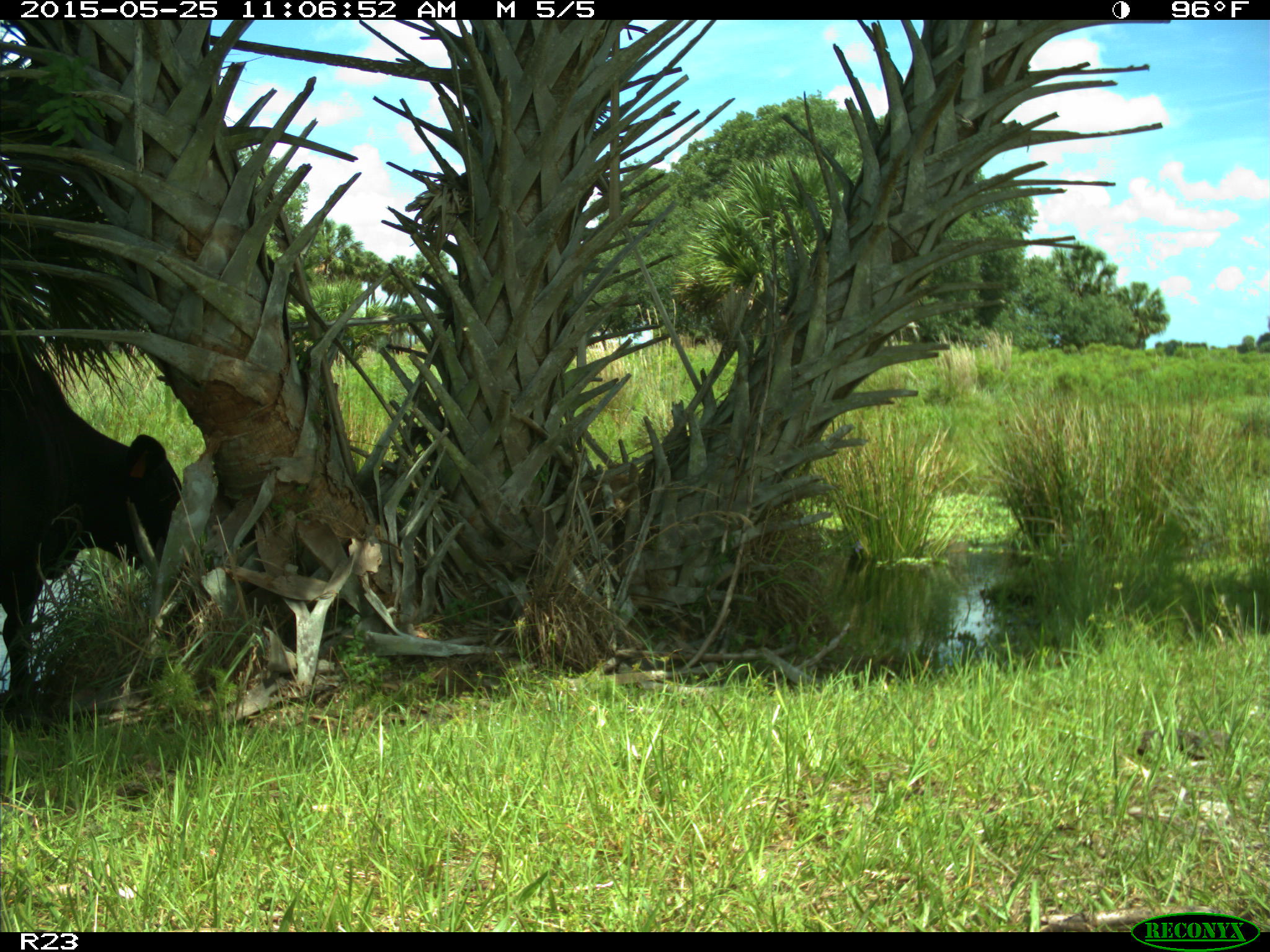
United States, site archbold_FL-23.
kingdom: Animalia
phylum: Chordata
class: Mammalia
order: Artiodactyla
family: Bovidae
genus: Bos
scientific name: Bos taurus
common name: domestic cow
Bos taurus (domestic cow).